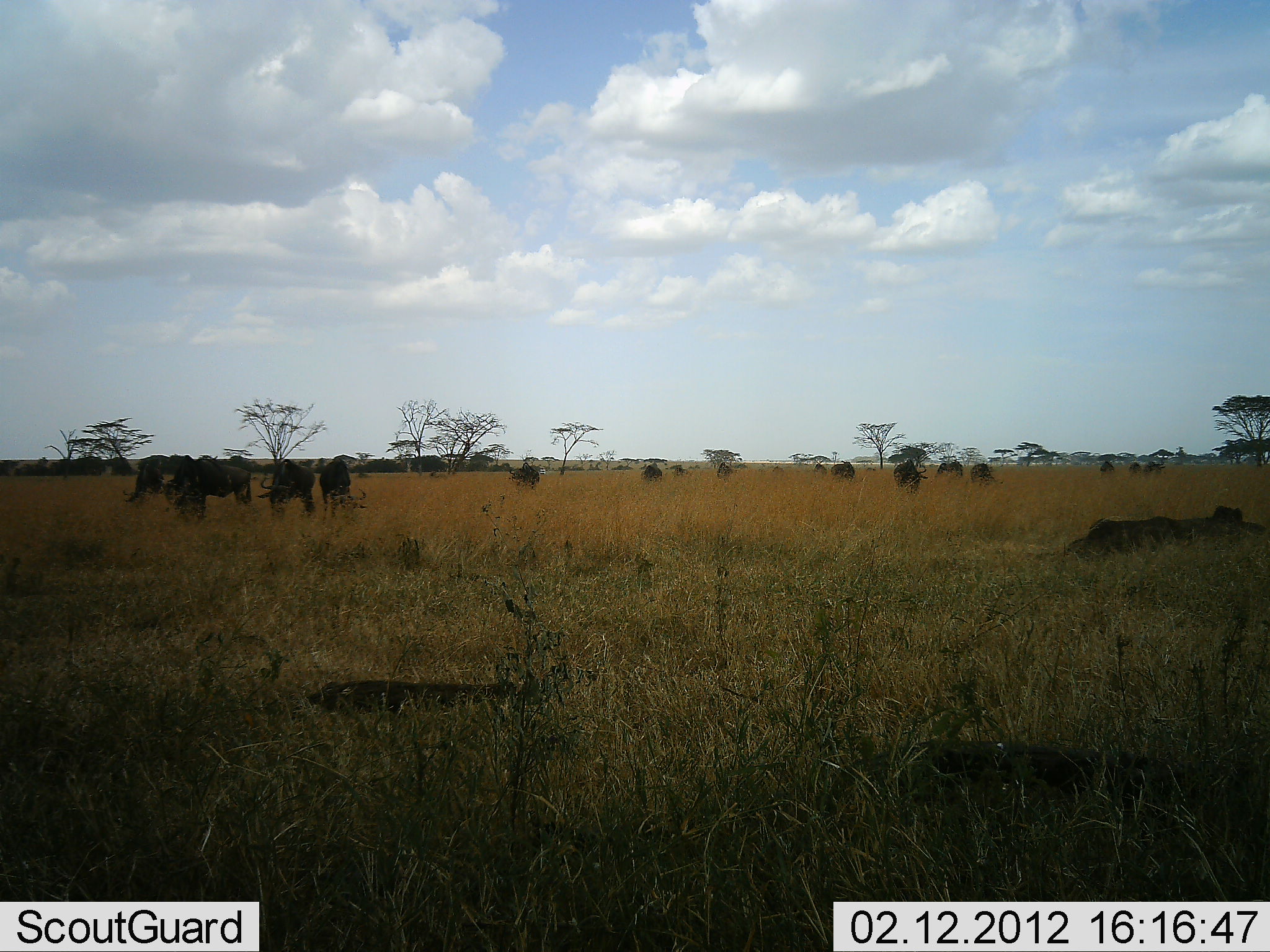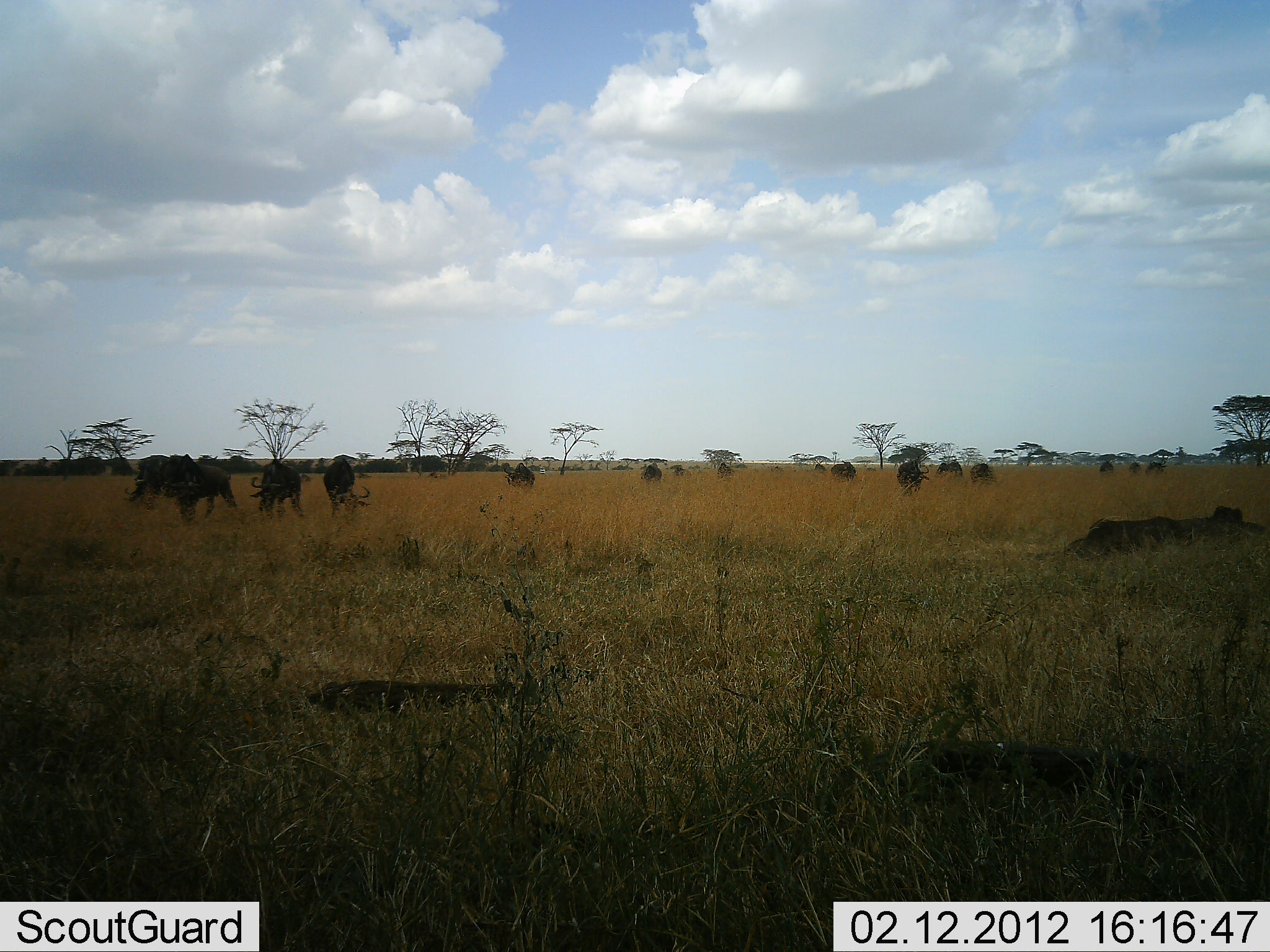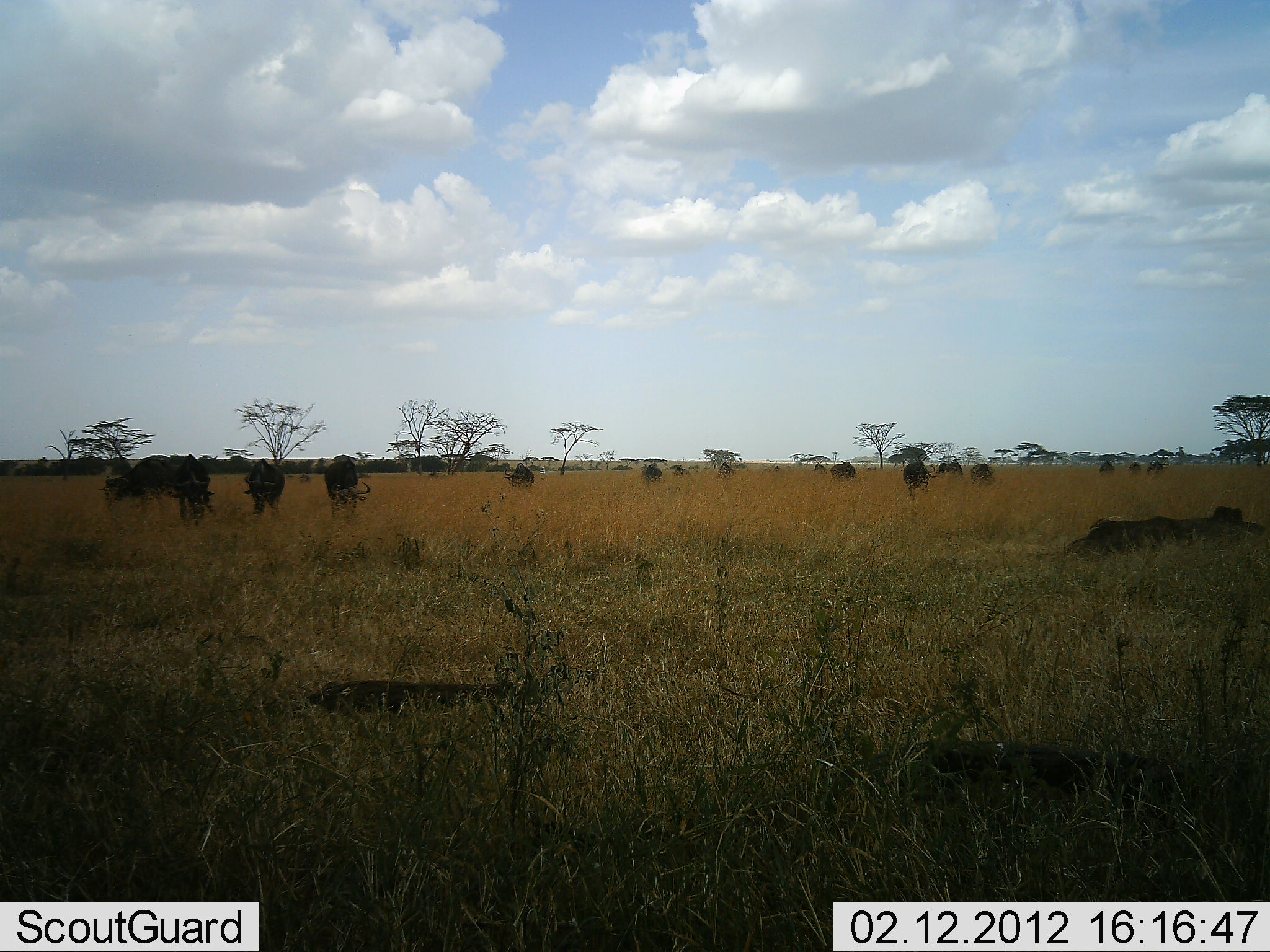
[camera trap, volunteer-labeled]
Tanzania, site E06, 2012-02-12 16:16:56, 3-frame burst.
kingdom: Animalia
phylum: Chordata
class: Mammalia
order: Artiodactyla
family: Bovidae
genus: Connochaetes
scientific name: Connochaetes taurinus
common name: blue wildebeest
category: wildebeest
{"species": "wildebeest (blue wildebeest) (Connochaetes taurinus)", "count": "11-50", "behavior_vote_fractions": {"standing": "60%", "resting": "40%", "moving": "60%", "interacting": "0%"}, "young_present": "0%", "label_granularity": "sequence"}